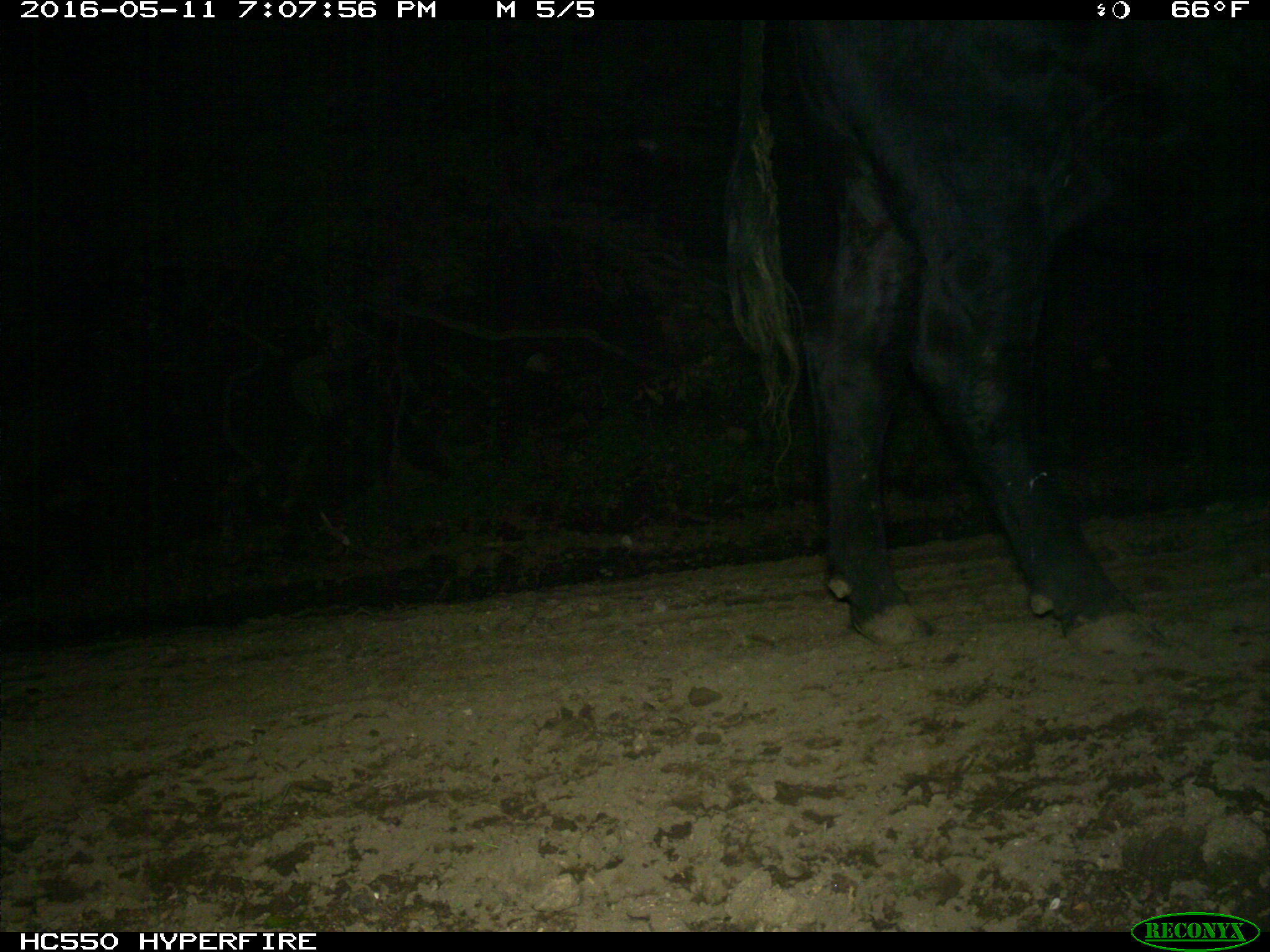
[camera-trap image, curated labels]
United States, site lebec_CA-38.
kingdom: Animalia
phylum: Chordata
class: Mammalia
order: Artiodactyla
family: Bovidae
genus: Bos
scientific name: Bos taurus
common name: domestic cow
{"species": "Bos taurus (domestic cow)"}